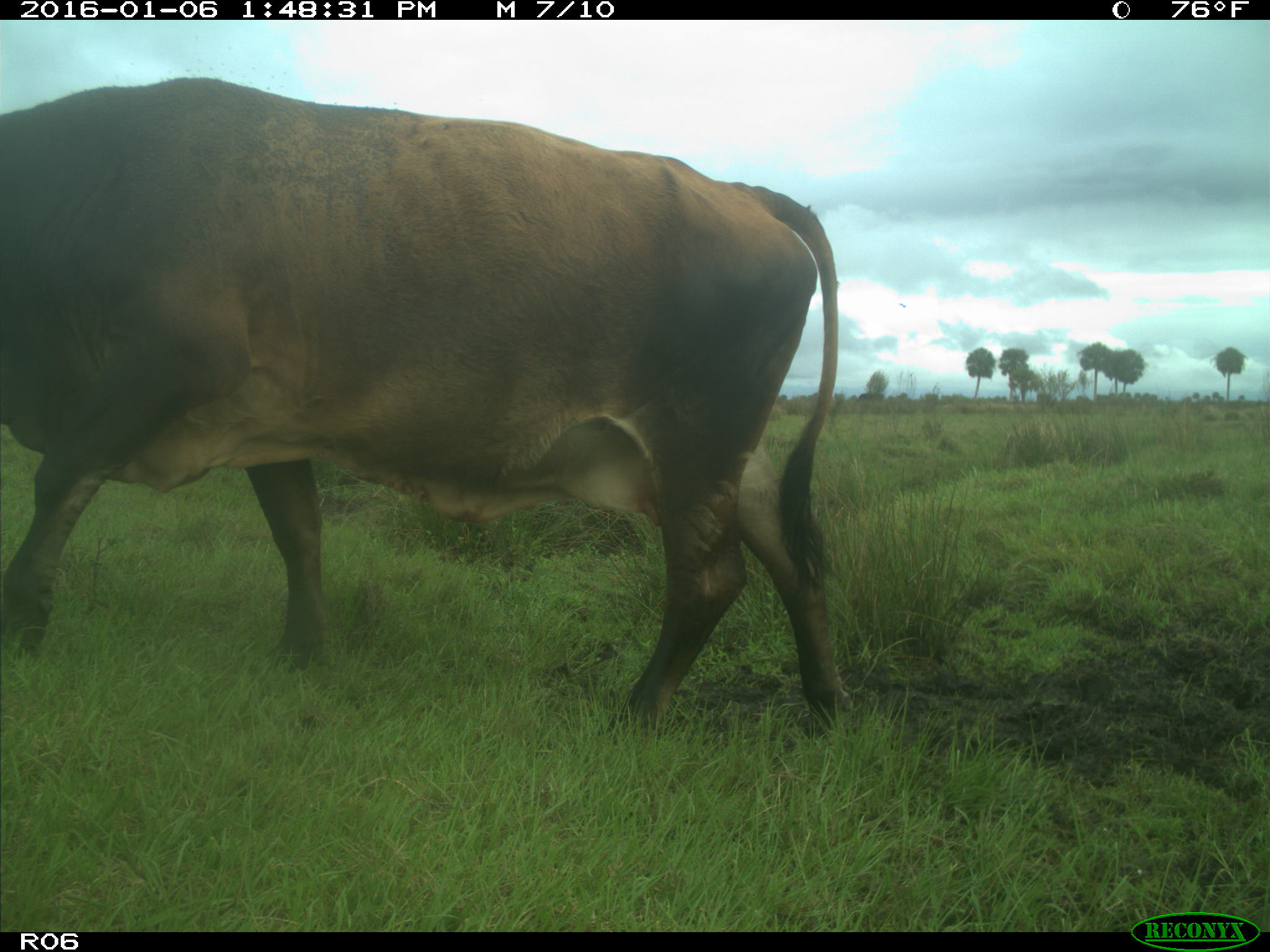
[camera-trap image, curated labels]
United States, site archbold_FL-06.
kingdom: Animalia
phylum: Chordata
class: Mammalia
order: Artiodactyla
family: Bovidae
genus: Bos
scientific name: Bos taurus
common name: domestic cow